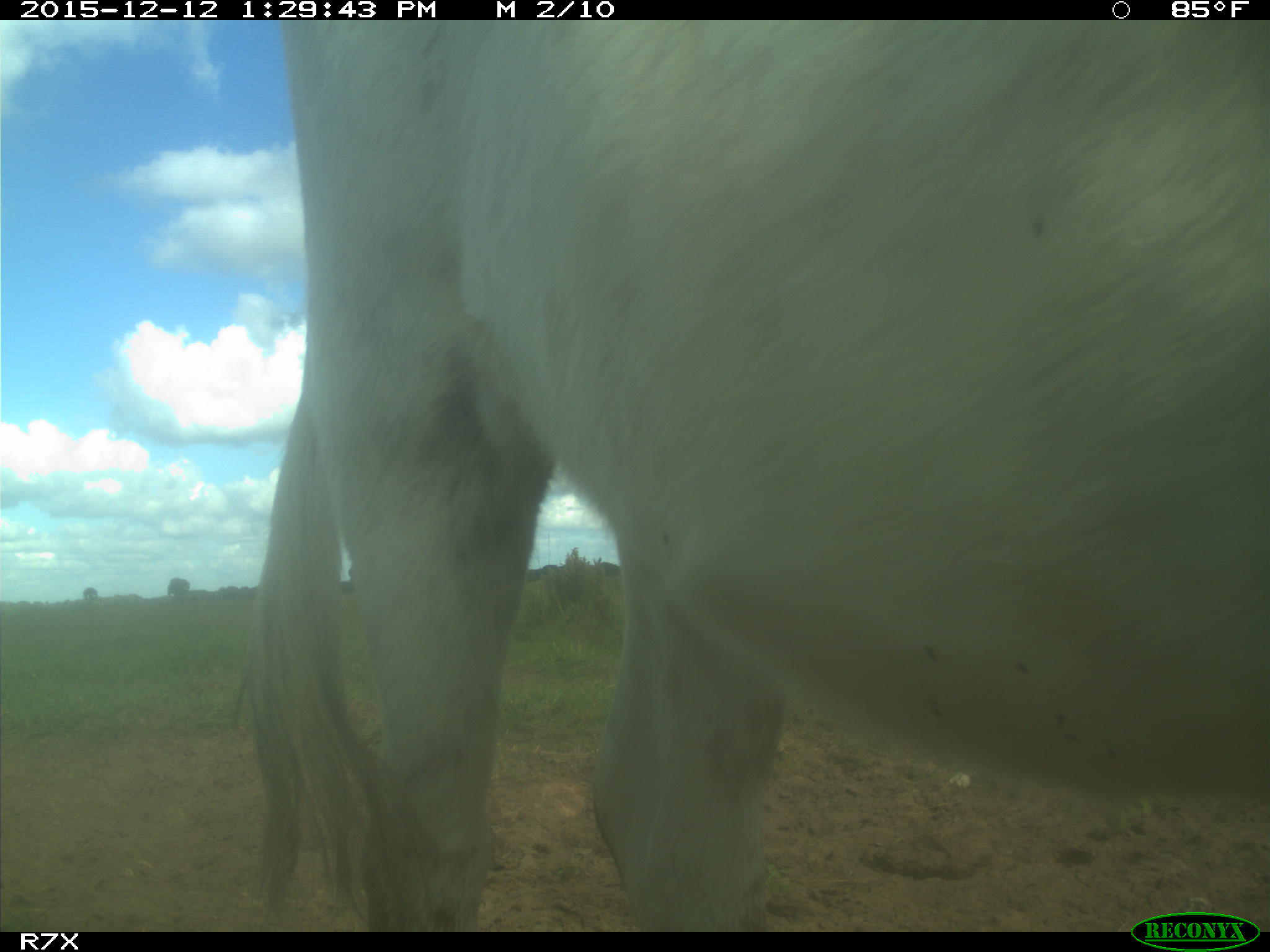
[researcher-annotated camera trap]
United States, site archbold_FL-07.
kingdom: Animalia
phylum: Chordata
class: Mammalia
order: Artiodactyla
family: Bovidae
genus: Bos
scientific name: Bos taurus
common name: domestic cow